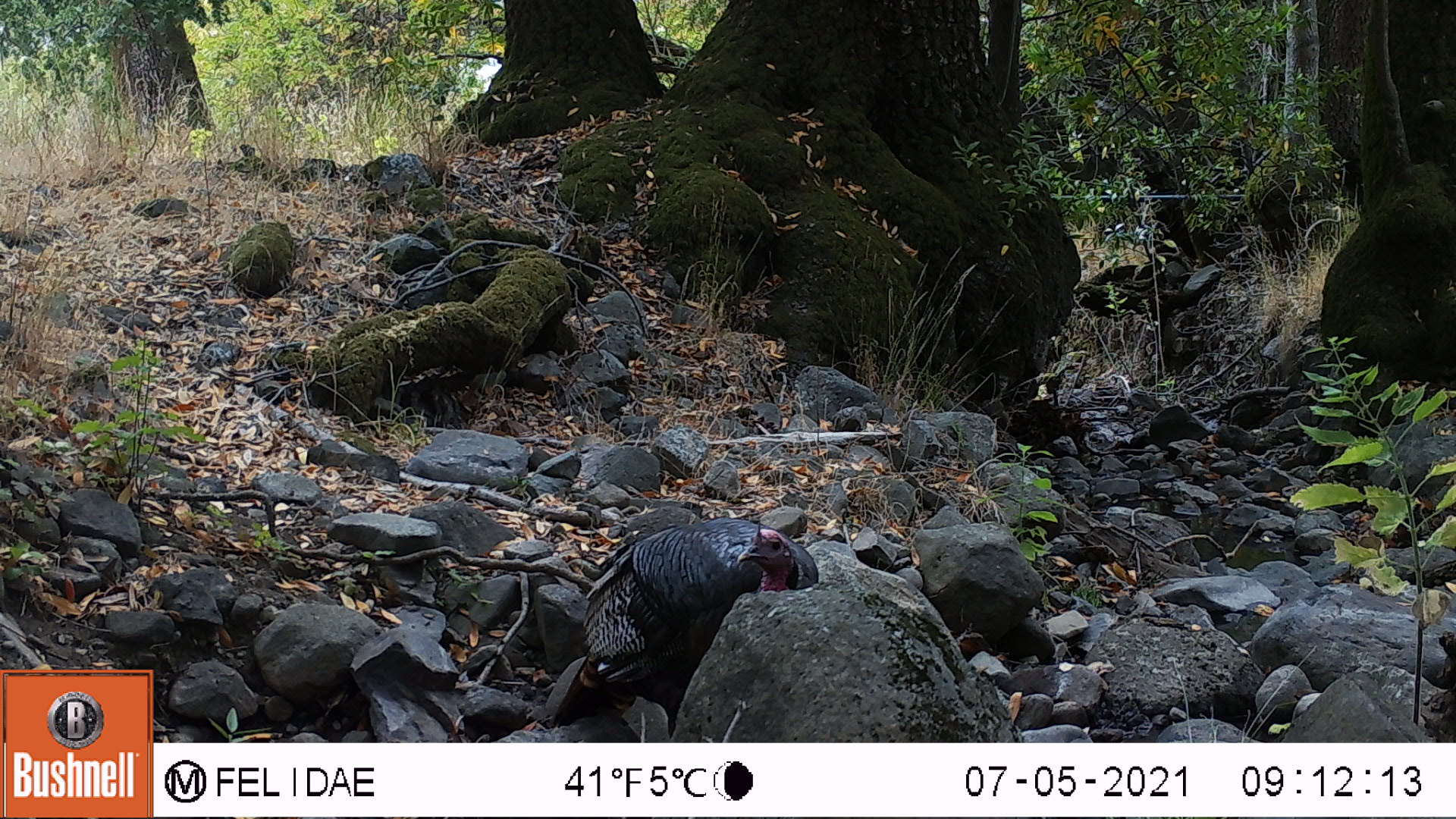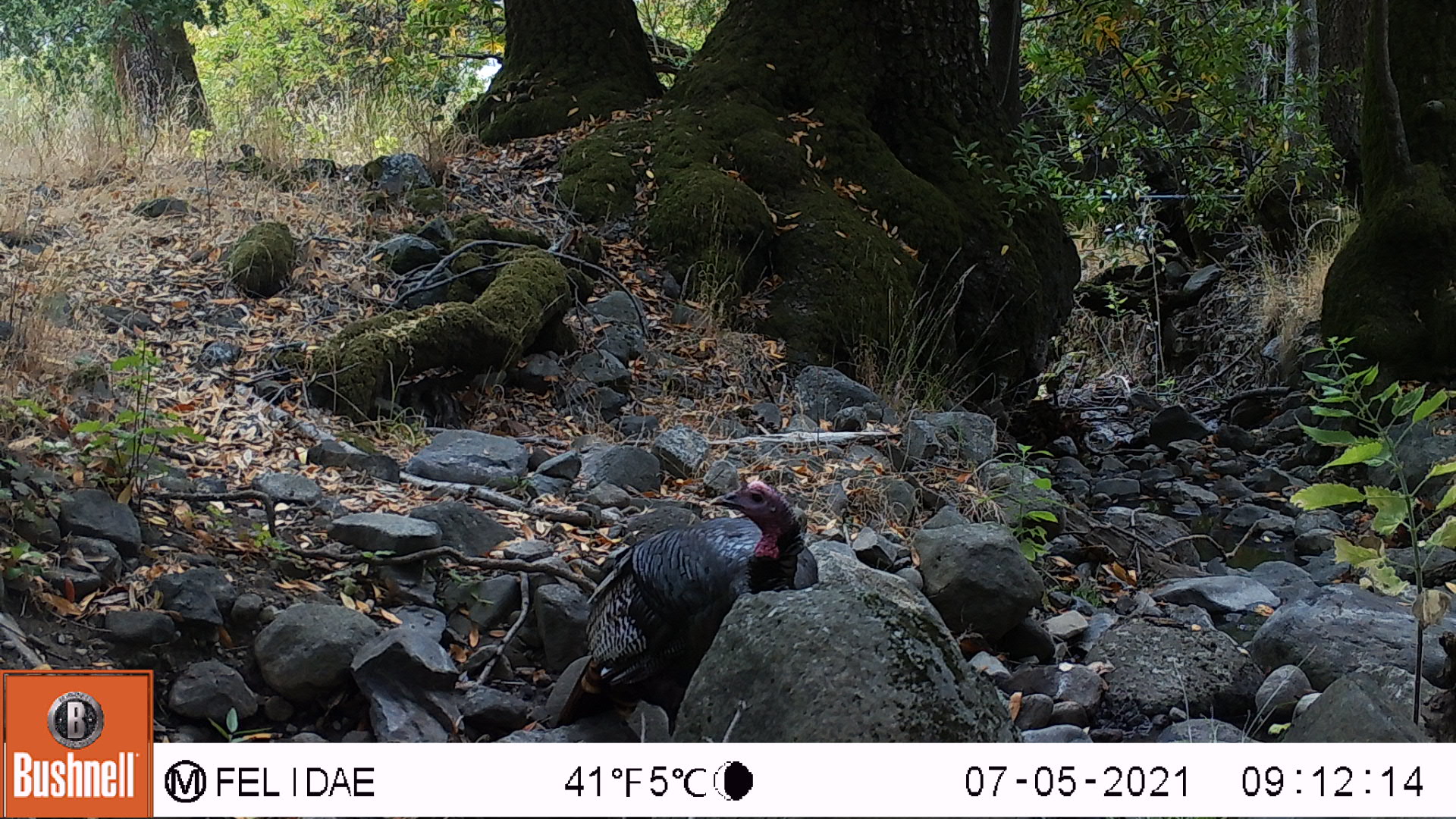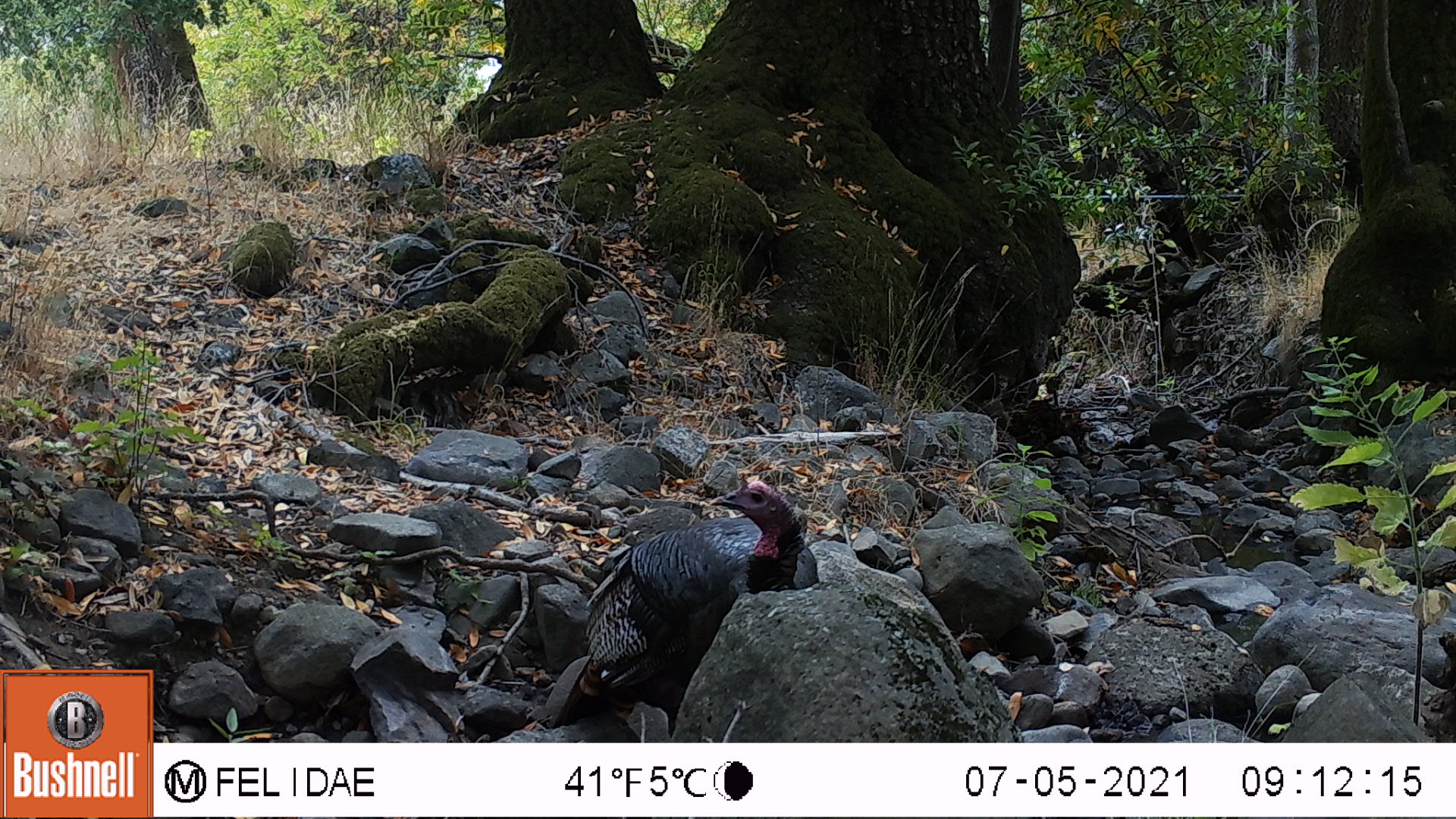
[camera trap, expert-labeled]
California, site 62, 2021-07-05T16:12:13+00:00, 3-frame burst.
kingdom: Animalia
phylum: Chordata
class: Aves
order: Galliformes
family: Phasianidae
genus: Meleagris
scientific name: Meleagris gallopavo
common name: turkey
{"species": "turkey (Meleagris gallopavo)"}